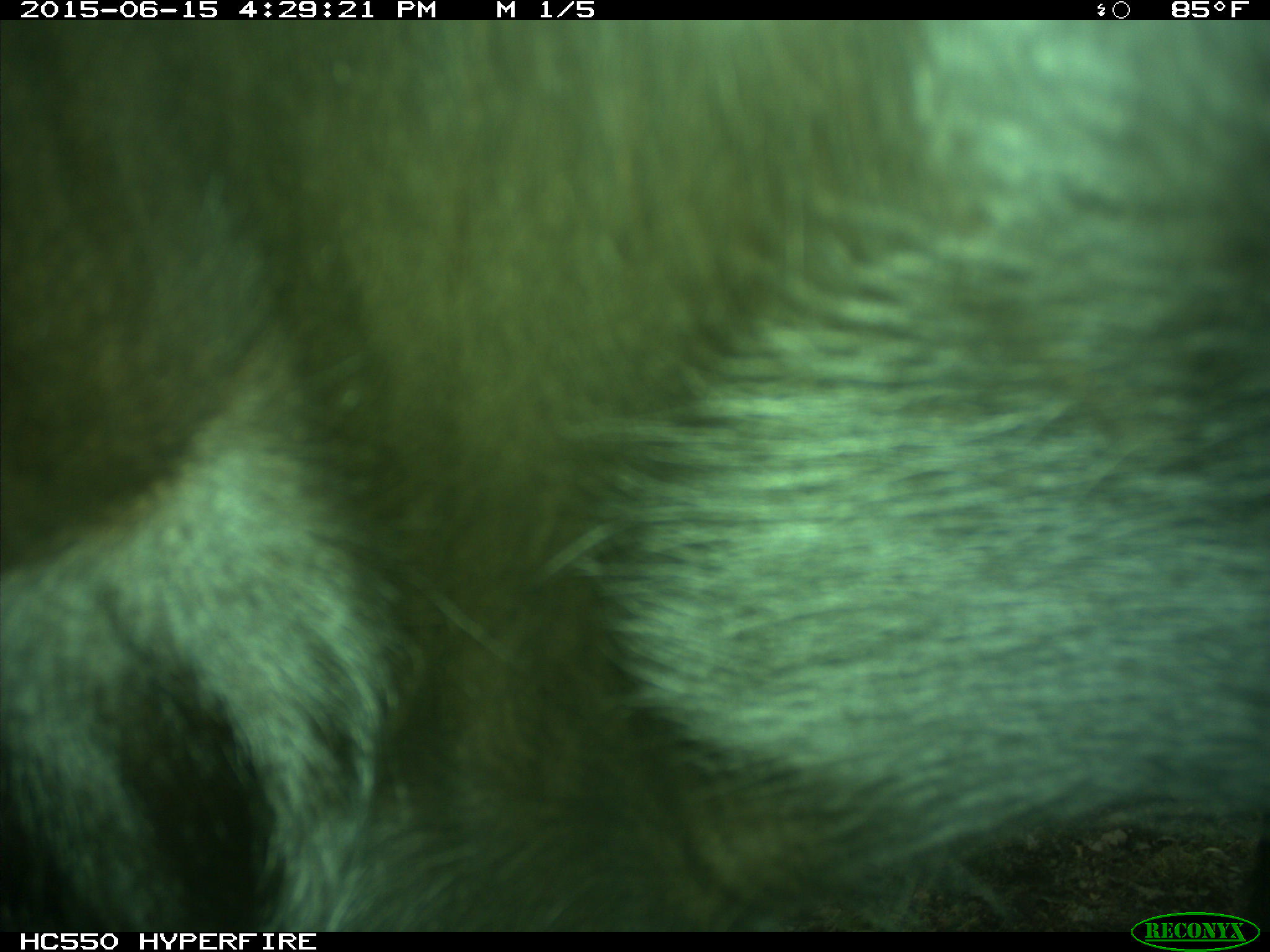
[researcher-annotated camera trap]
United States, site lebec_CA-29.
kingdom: Animalia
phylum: Chordata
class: Mammalia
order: Artiodactyla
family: Bovidae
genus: Bos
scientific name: Bos taurus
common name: domestic cow